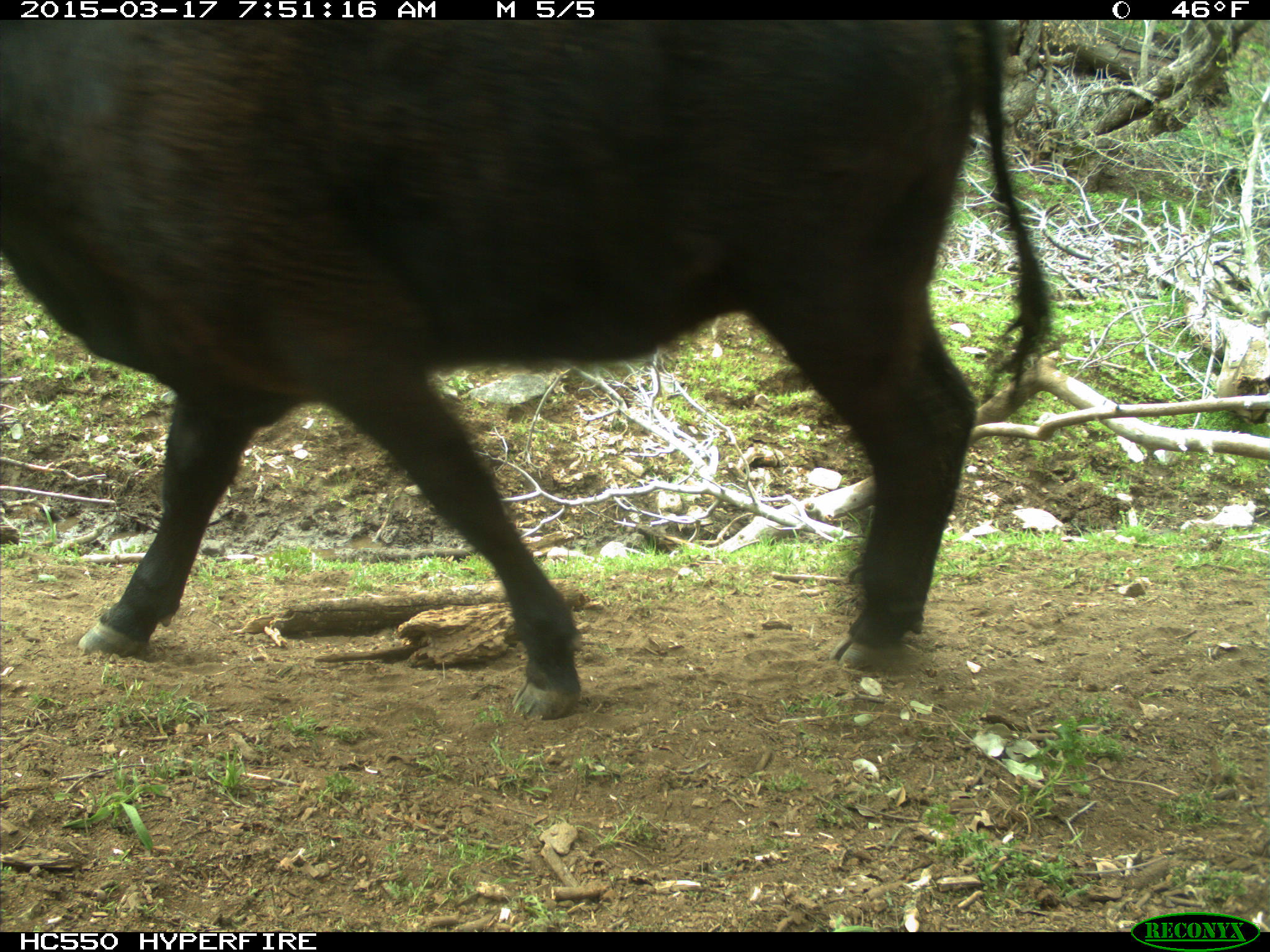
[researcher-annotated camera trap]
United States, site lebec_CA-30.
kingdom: Animalia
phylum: Chordata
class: Mammalia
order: Artiodactyla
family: Bovidae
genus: Bos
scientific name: Bos taurus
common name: domestic cow